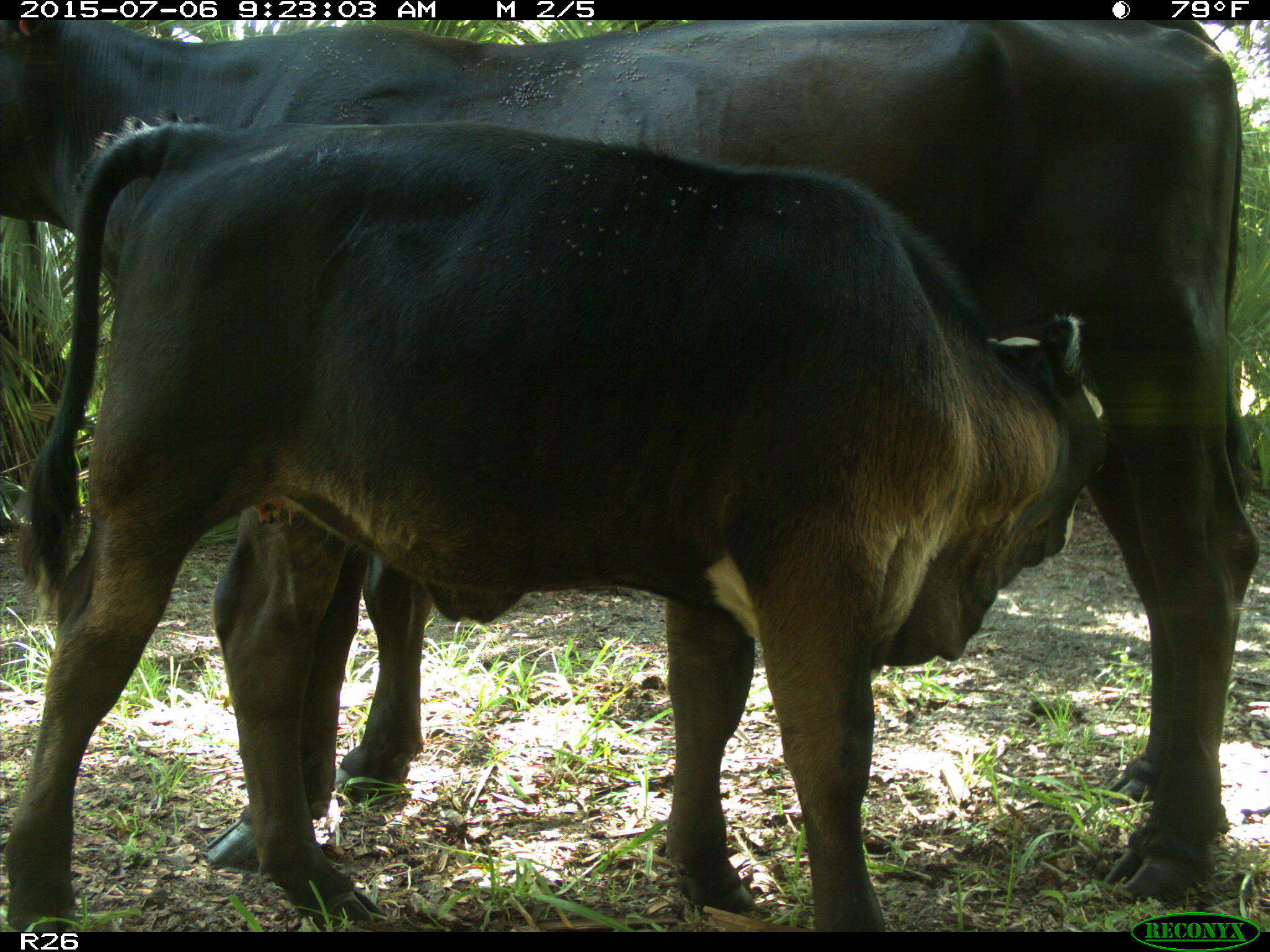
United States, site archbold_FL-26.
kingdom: Animalia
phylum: Chordata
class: Mammalia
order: Artiodactyla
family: Bovidae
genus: Bos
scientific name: Bos taurus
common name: domestic cow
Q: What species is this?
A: Bos taurus (domestic cow).